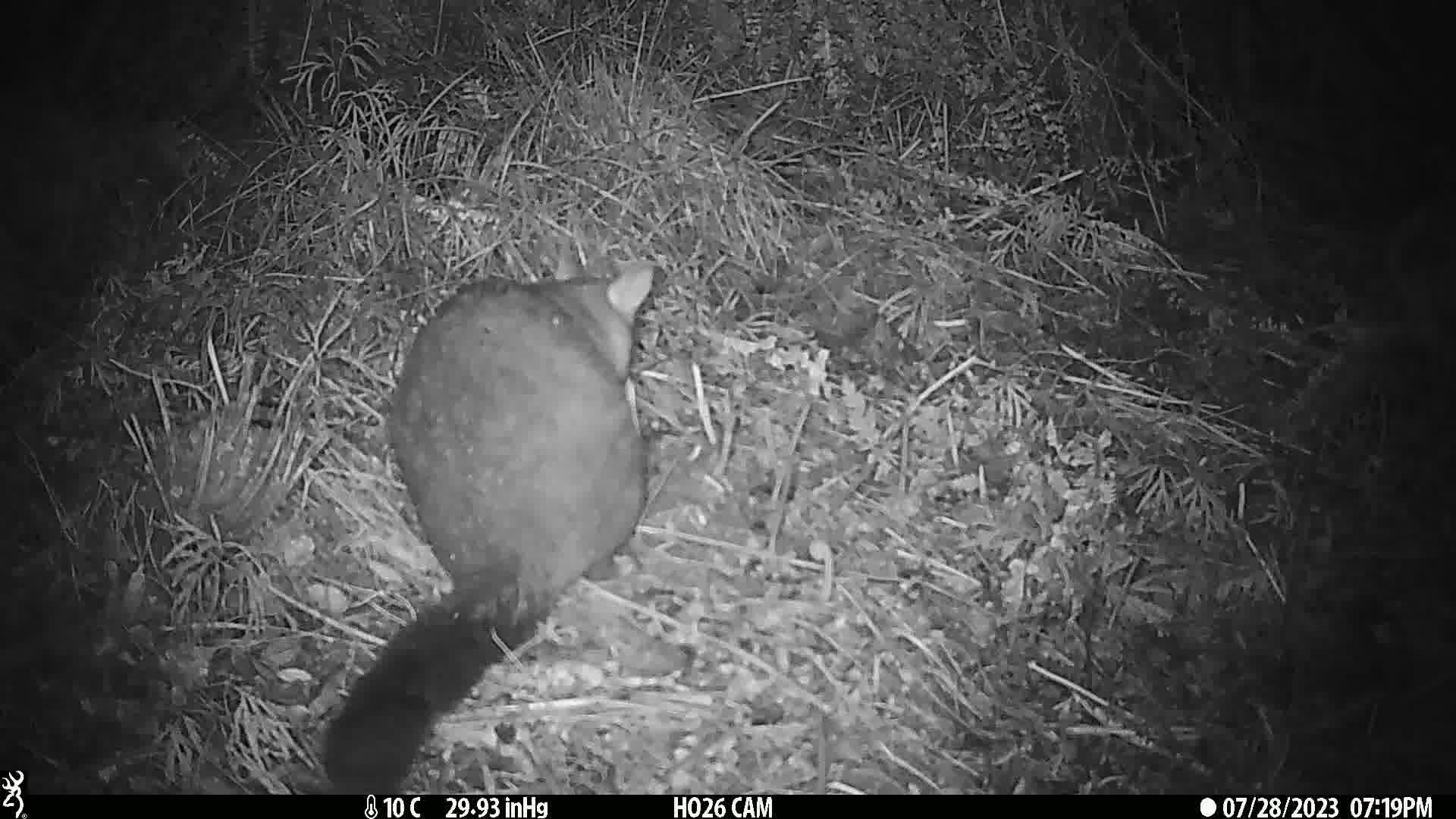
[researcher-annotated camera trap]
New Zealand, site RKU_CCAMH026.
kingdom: Animalia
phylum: Chordata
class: Mammalia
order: Diprotodontia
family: Phalangeridae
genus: Trichosurus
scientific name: Trichosurus vulpecula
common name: common brushtail possum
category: possum